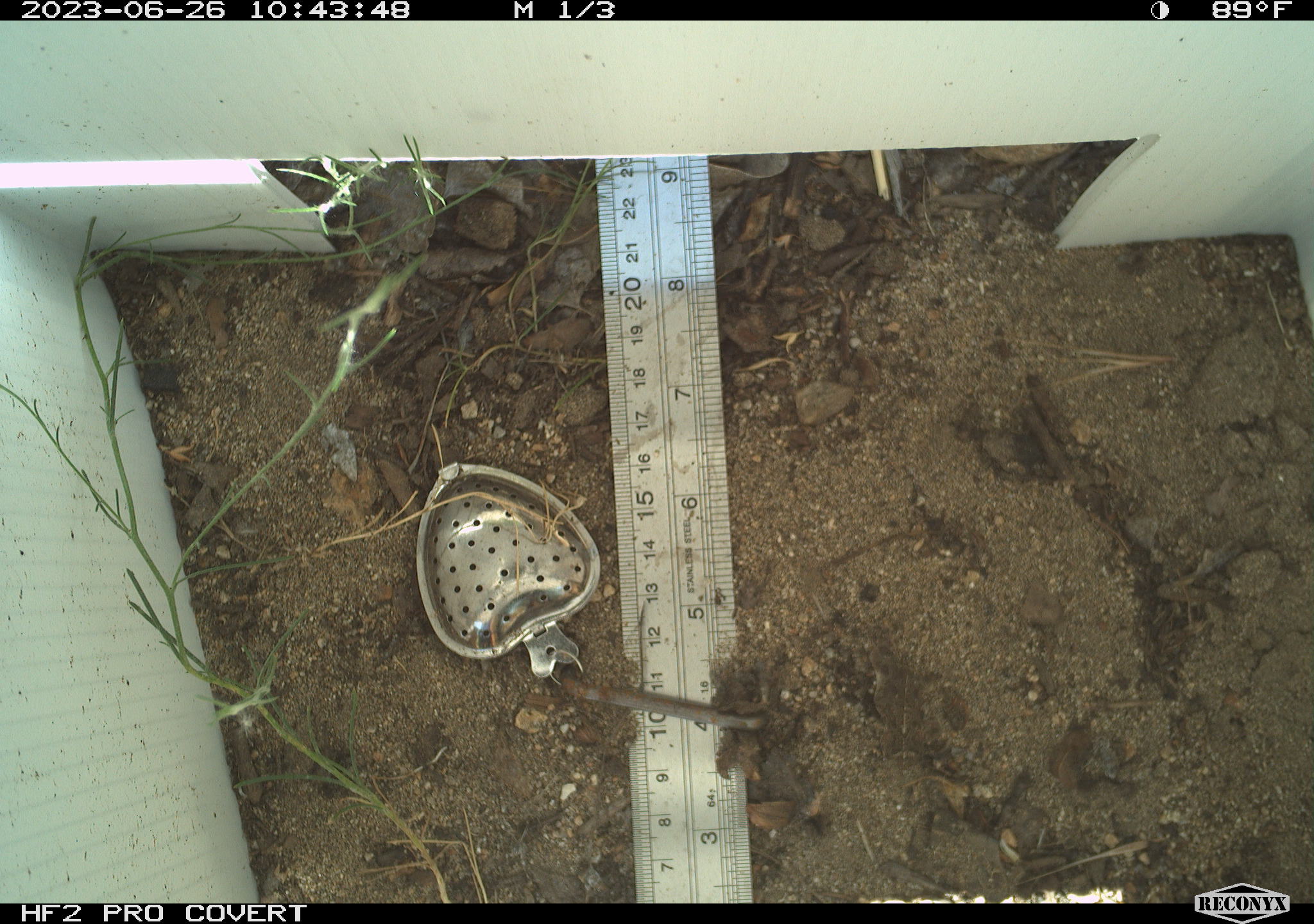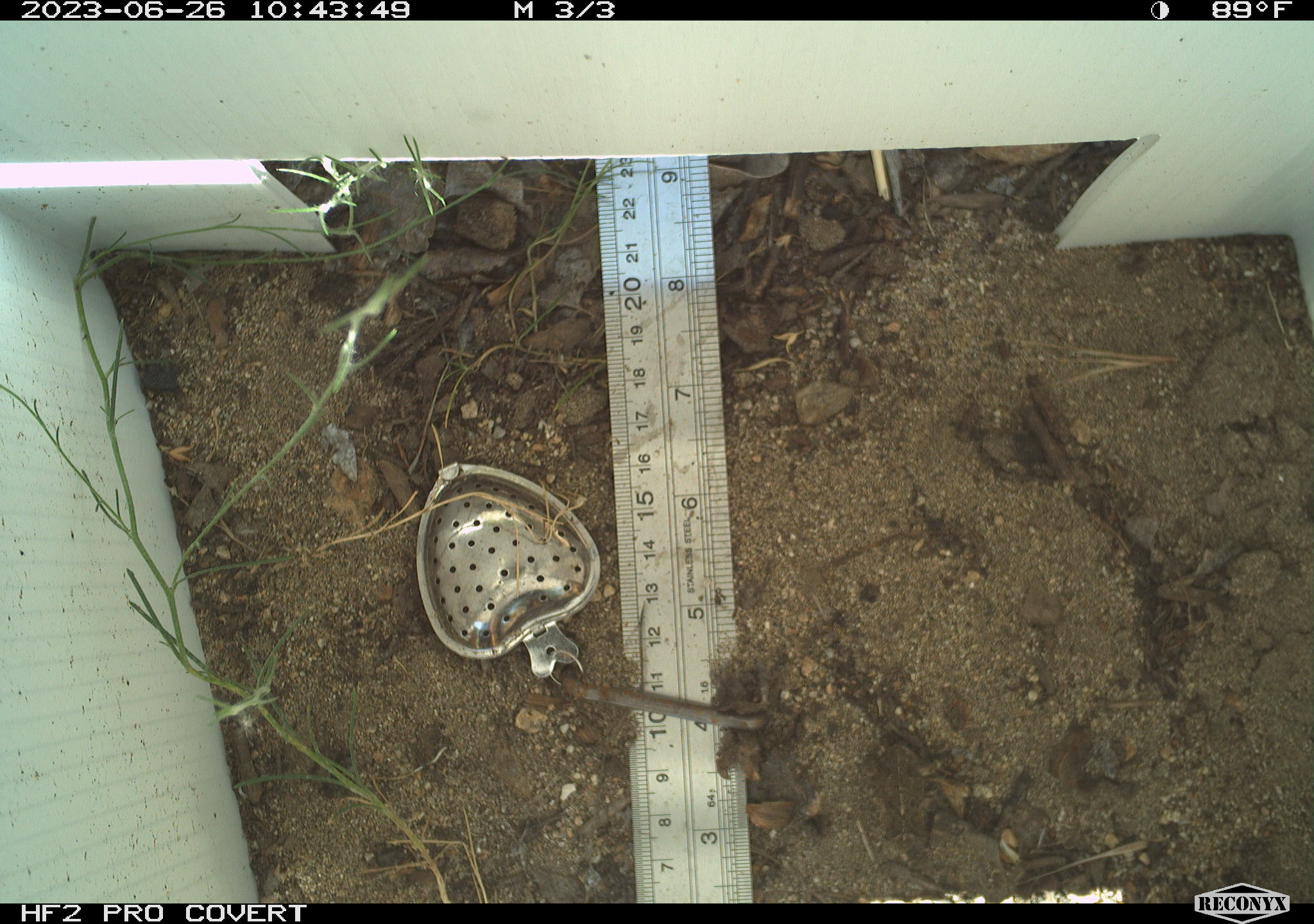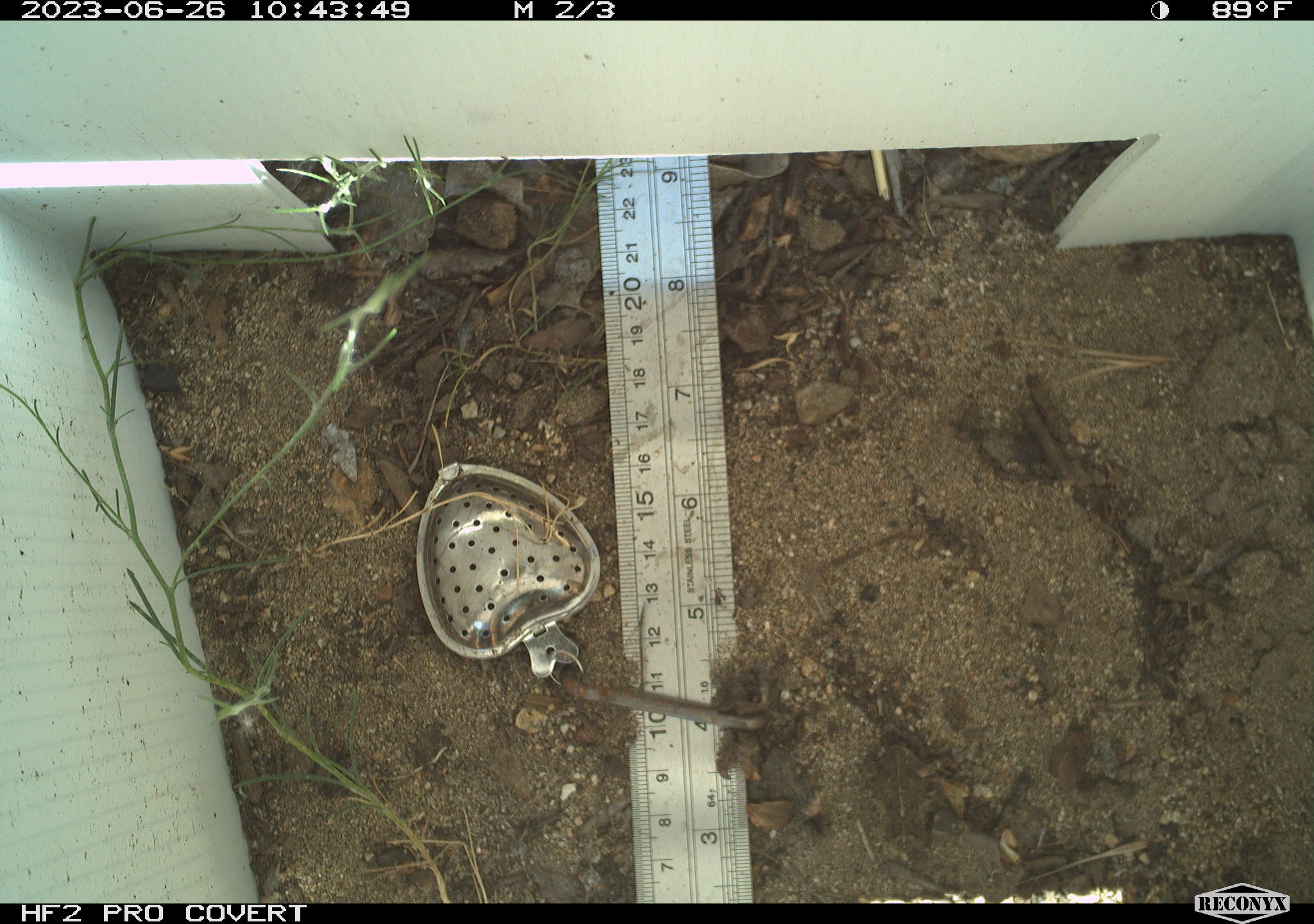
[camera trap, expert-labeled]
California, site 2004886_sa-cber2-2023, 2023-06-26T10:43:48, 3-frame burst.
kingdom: Animalia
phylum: Chordata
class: Amphibia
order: Anura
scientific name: Anura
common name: frogs